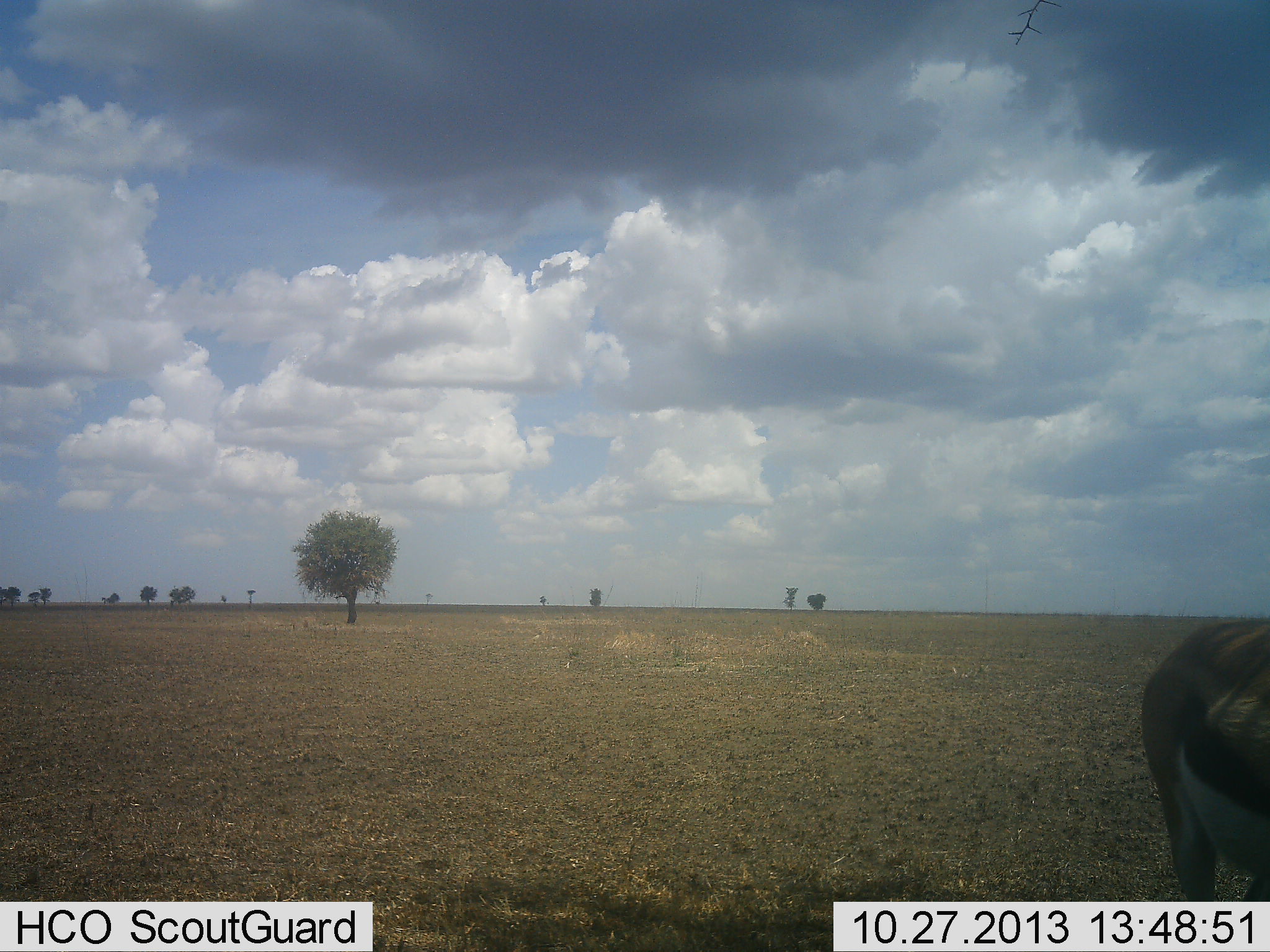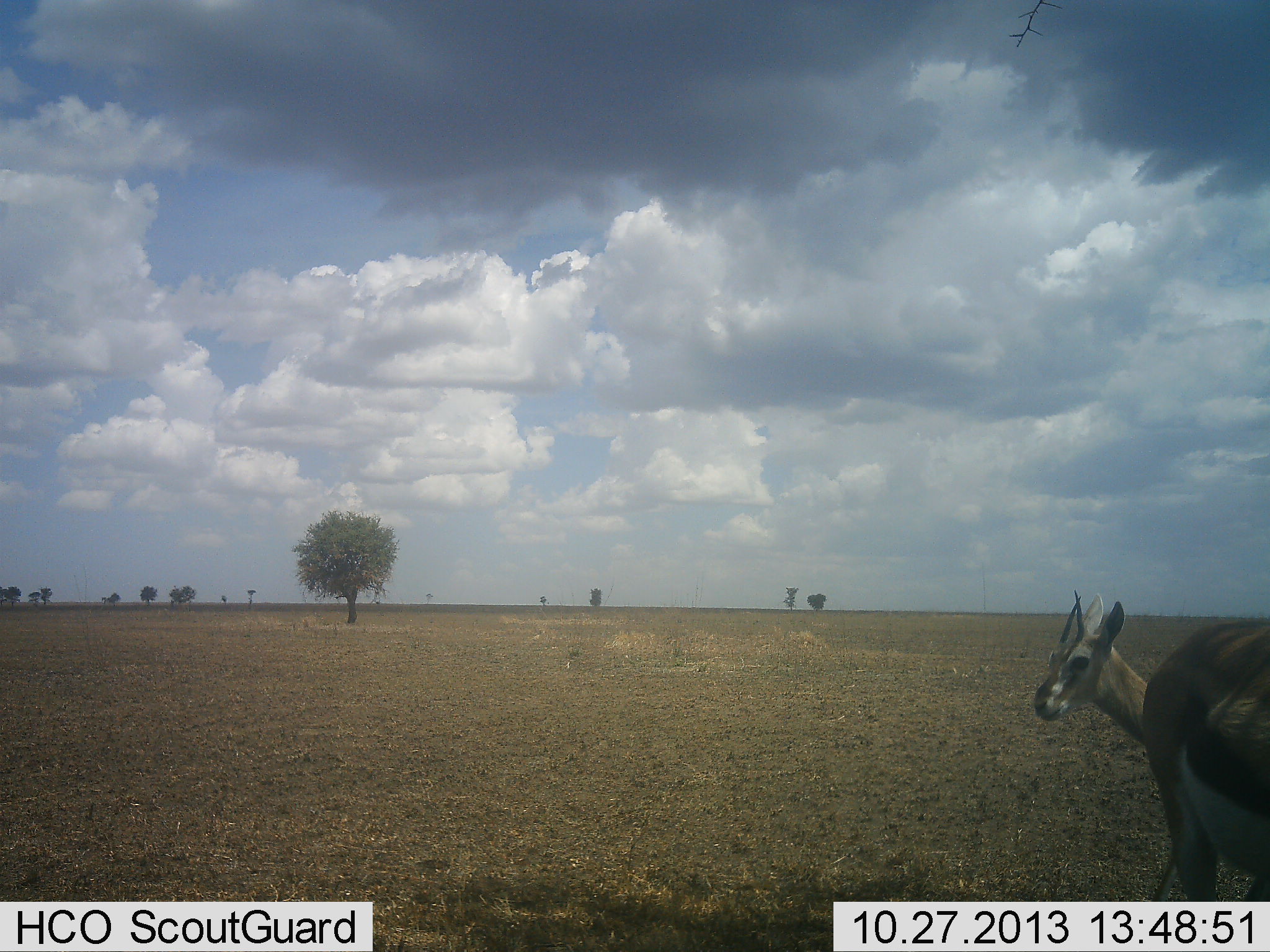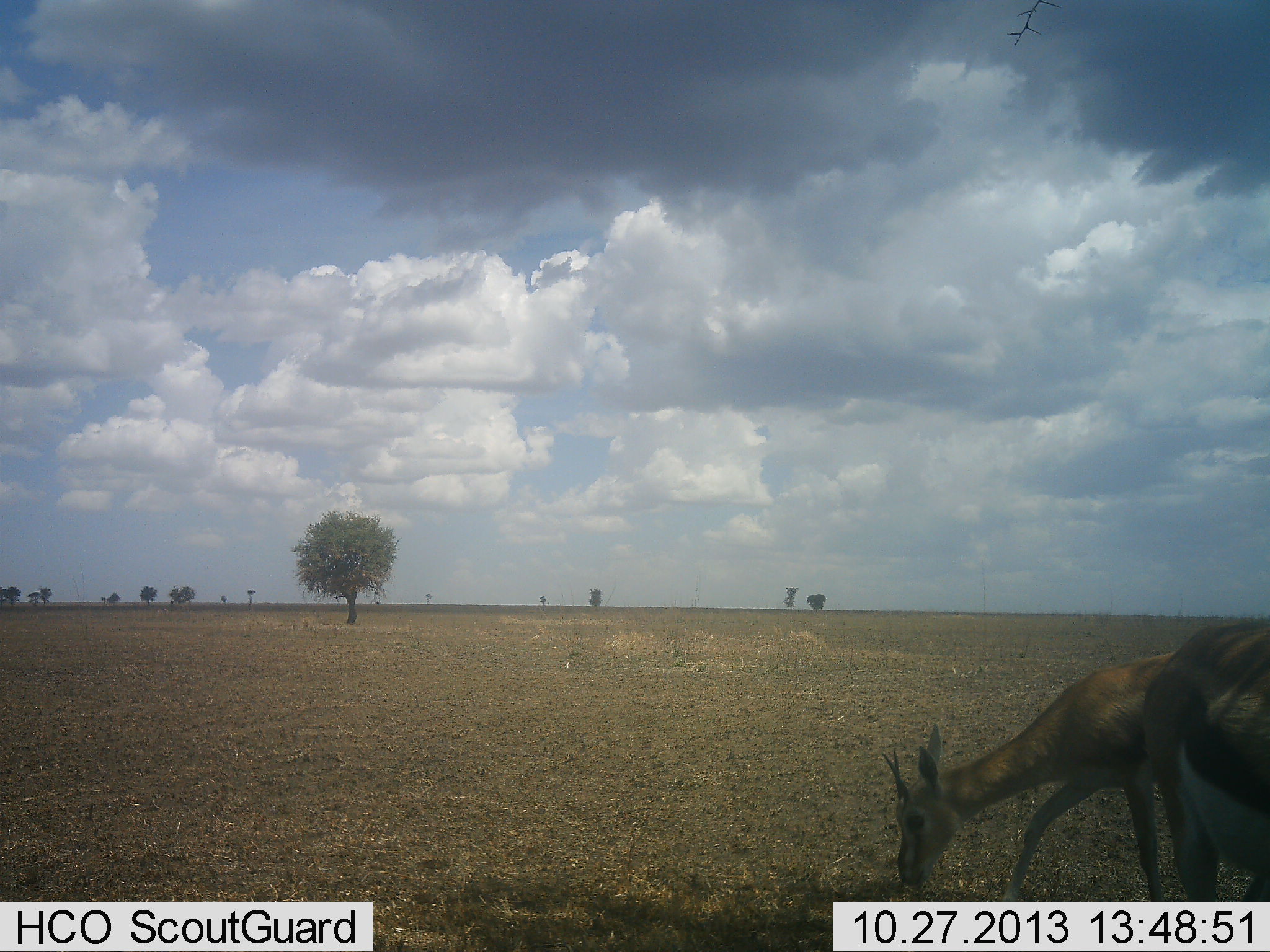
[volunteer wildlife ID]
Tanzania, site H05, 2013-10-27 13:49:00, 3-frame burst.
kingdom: Animalia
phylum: Chordata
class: Mammalia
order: Artiodactyla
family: Bovidae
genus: Eudorcas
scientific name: Eudorcas thomsonii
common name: thomson's gazelle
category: gazellethomsons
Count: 2.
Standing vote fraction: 79%.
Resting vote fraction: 0%.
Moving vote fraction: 43%.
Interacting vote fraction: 0%.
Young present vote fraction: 0%.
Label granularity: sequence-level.